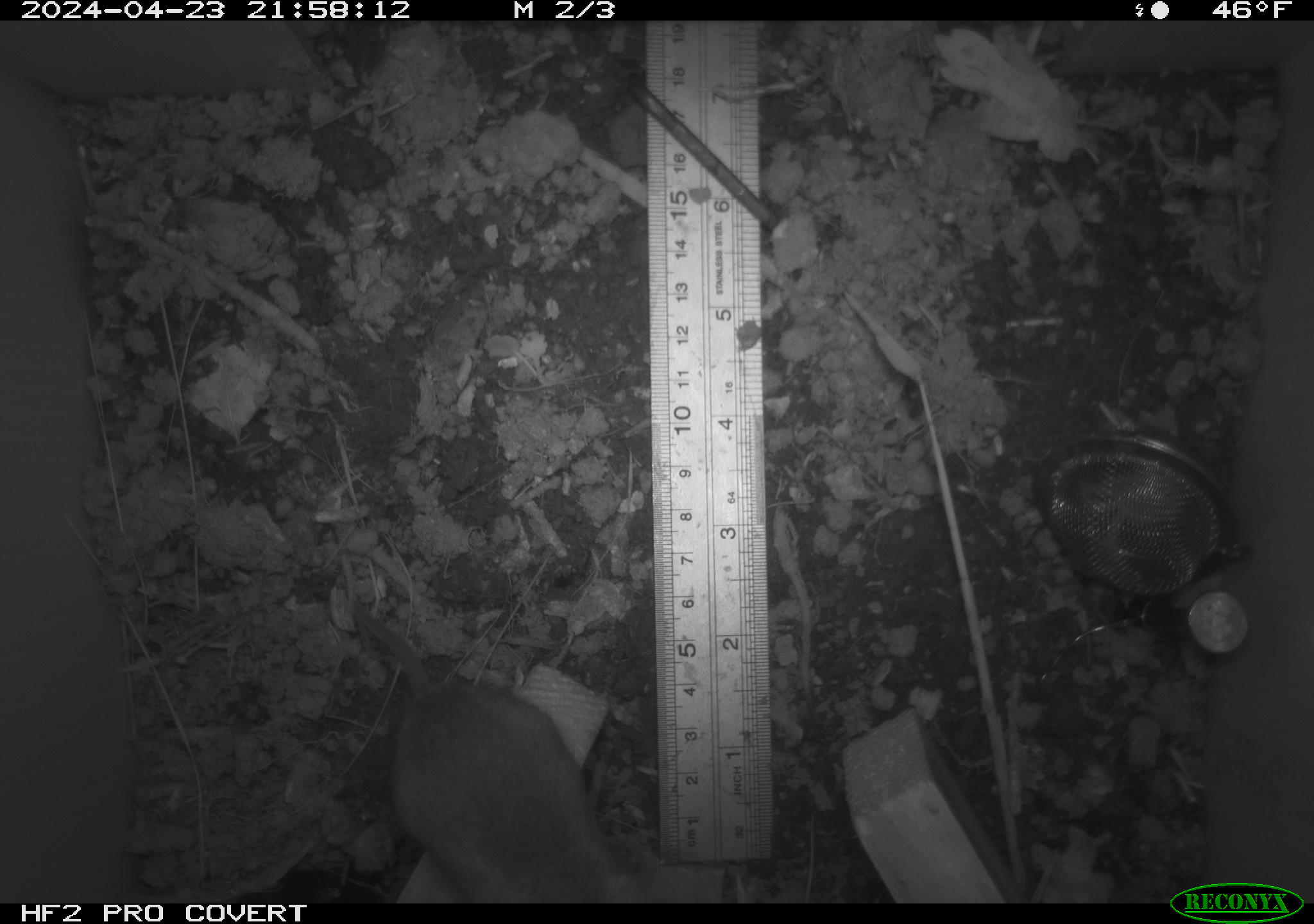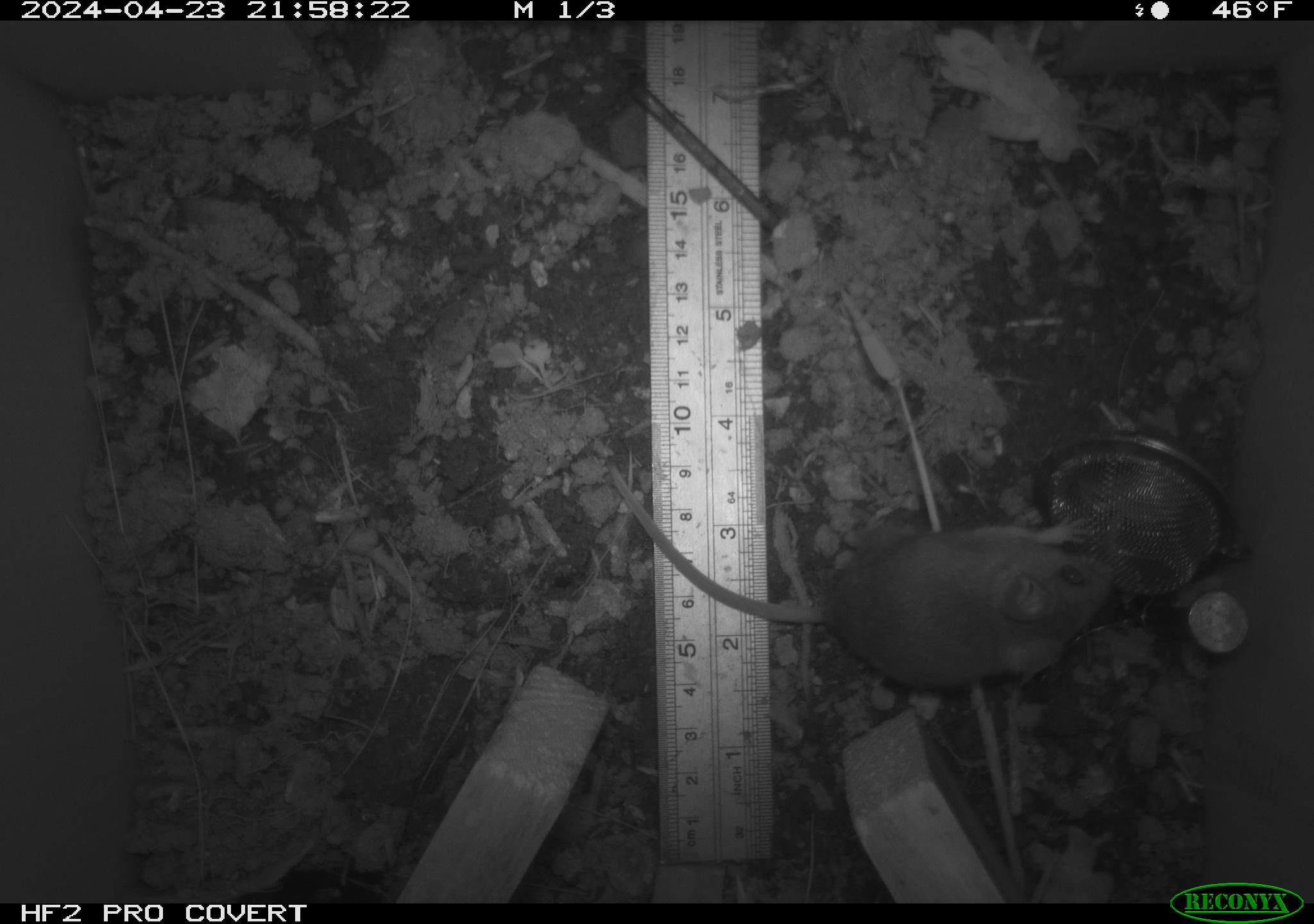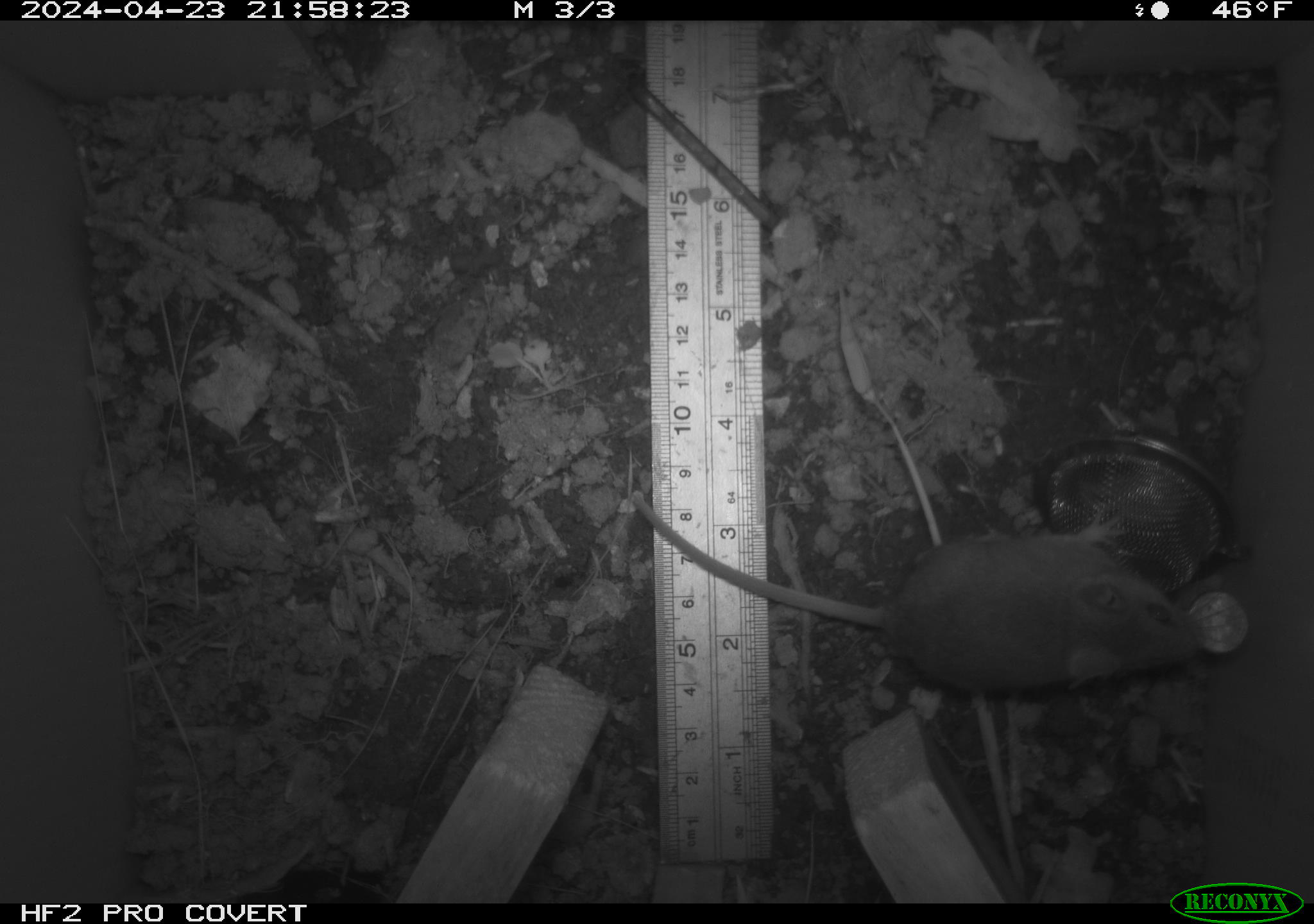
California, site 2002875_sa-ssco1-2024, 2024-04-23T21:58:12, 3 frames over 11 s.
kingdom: Animalia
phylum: Chordata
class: Mammalia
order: Rodentia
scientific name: Rodentia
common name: mouse species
Mouse species (Rodentia).